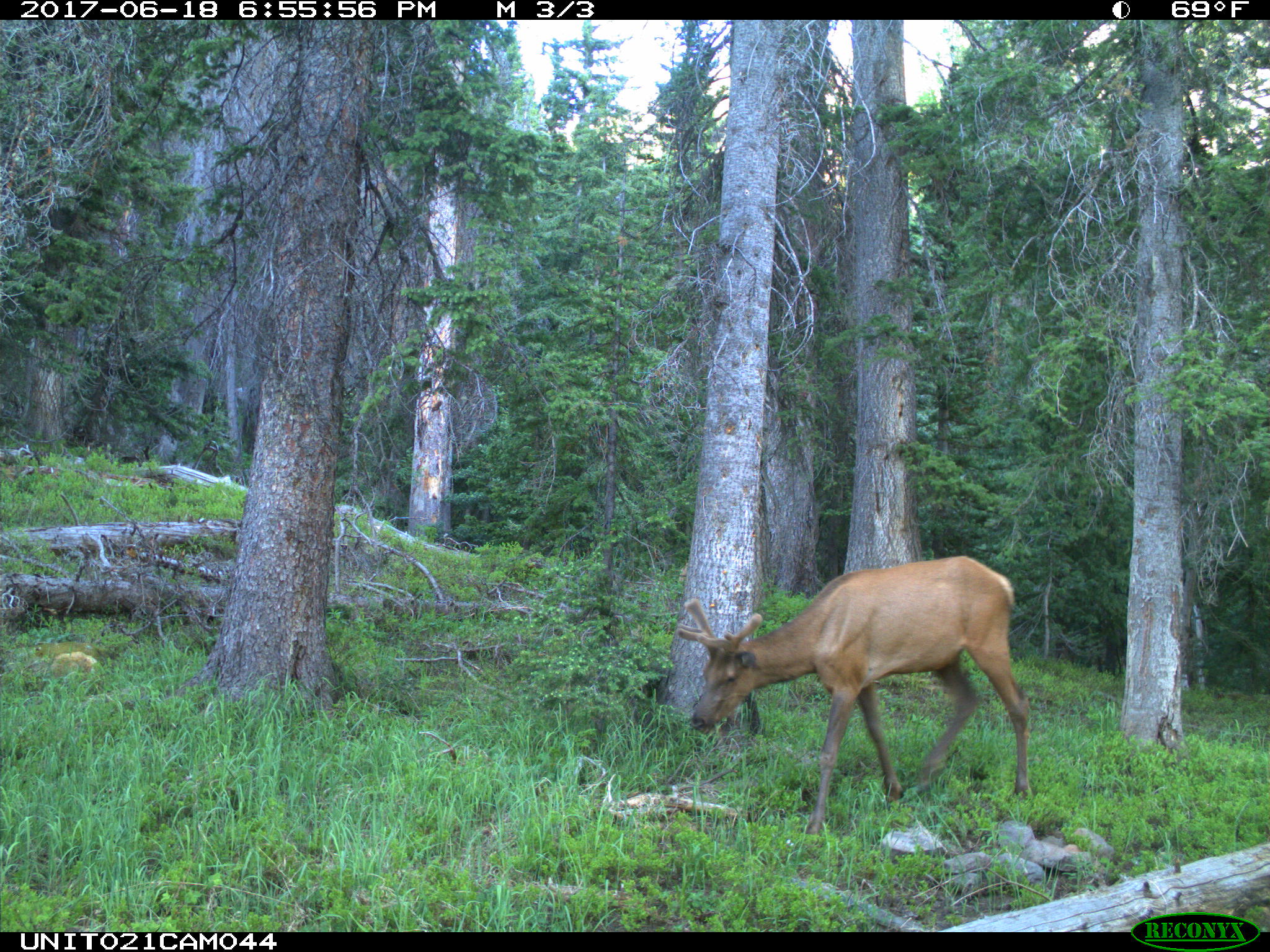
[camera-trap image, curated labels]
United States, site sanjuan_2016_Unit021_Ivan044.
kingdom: Animalia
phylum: Chordata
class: Mammalia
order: Artiodactyla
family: Cervidae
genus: Cervus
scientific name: Cervus elaphus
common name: red deer